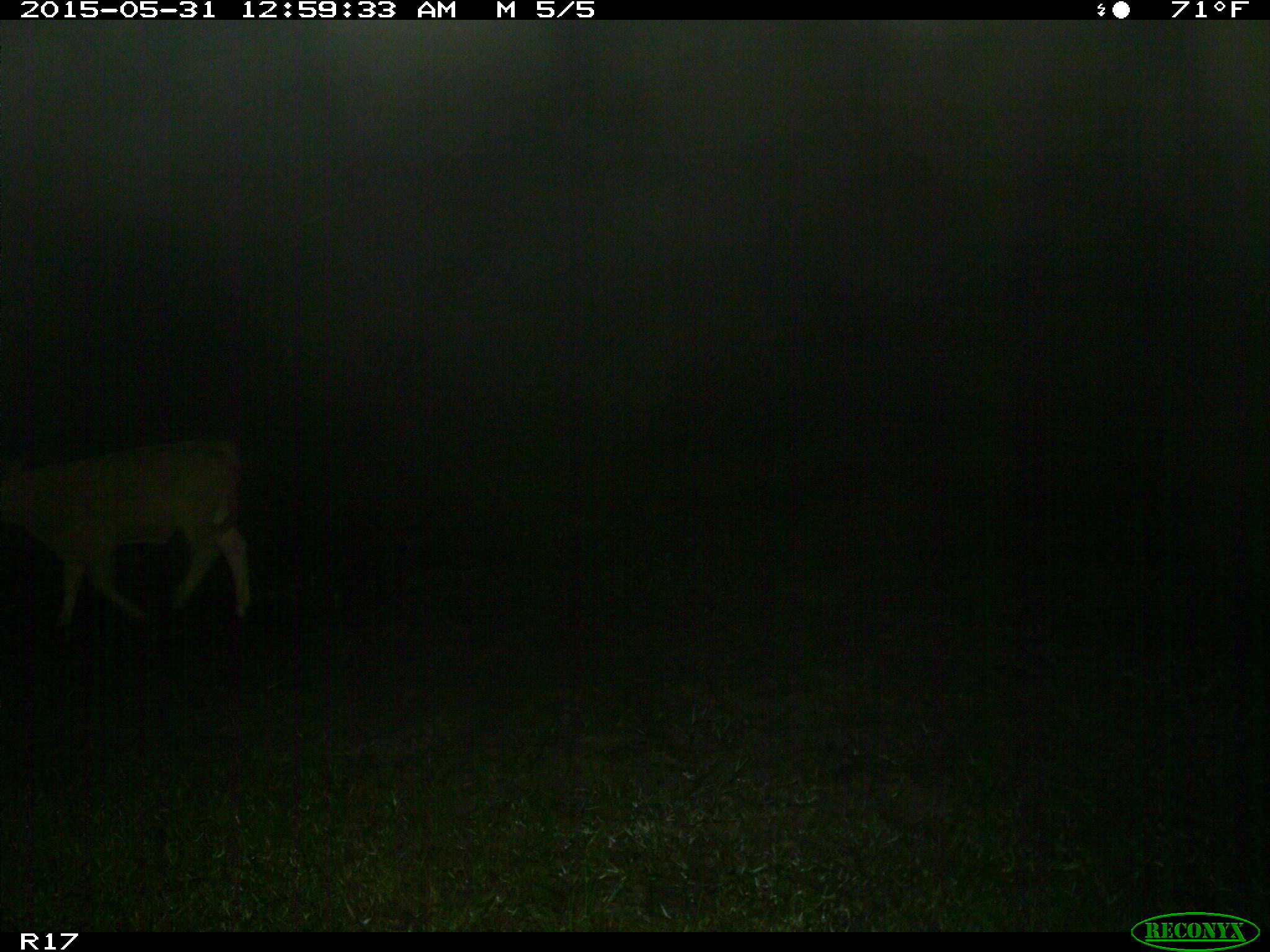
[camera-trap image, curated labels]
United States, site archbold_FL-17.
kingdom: Animalia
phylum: Chordata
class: Mammalia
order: Artiodactyla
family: Bovidae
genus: Bos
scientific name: Bos taurus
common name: domestic cow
Bos taurus (domestic cow).